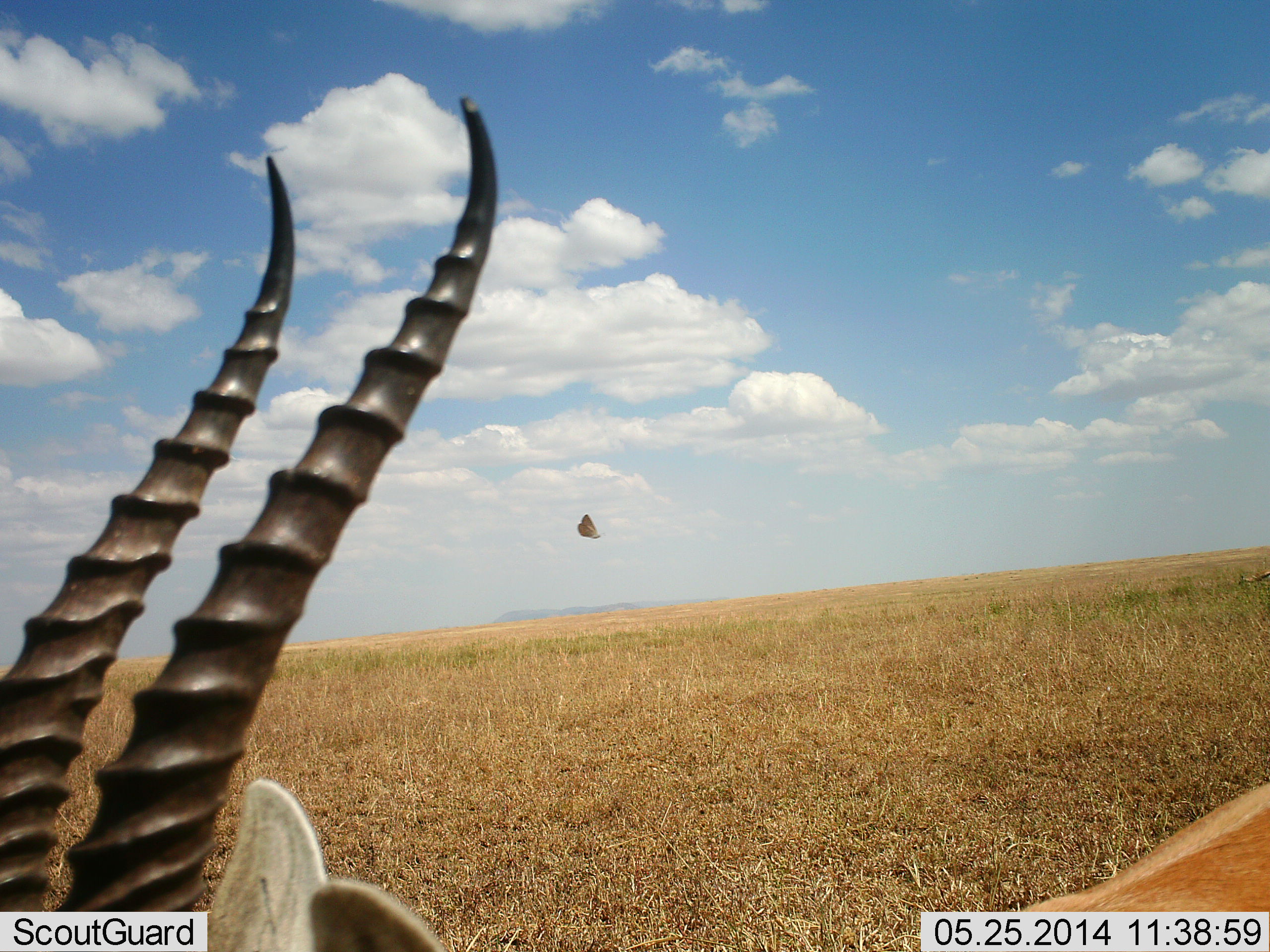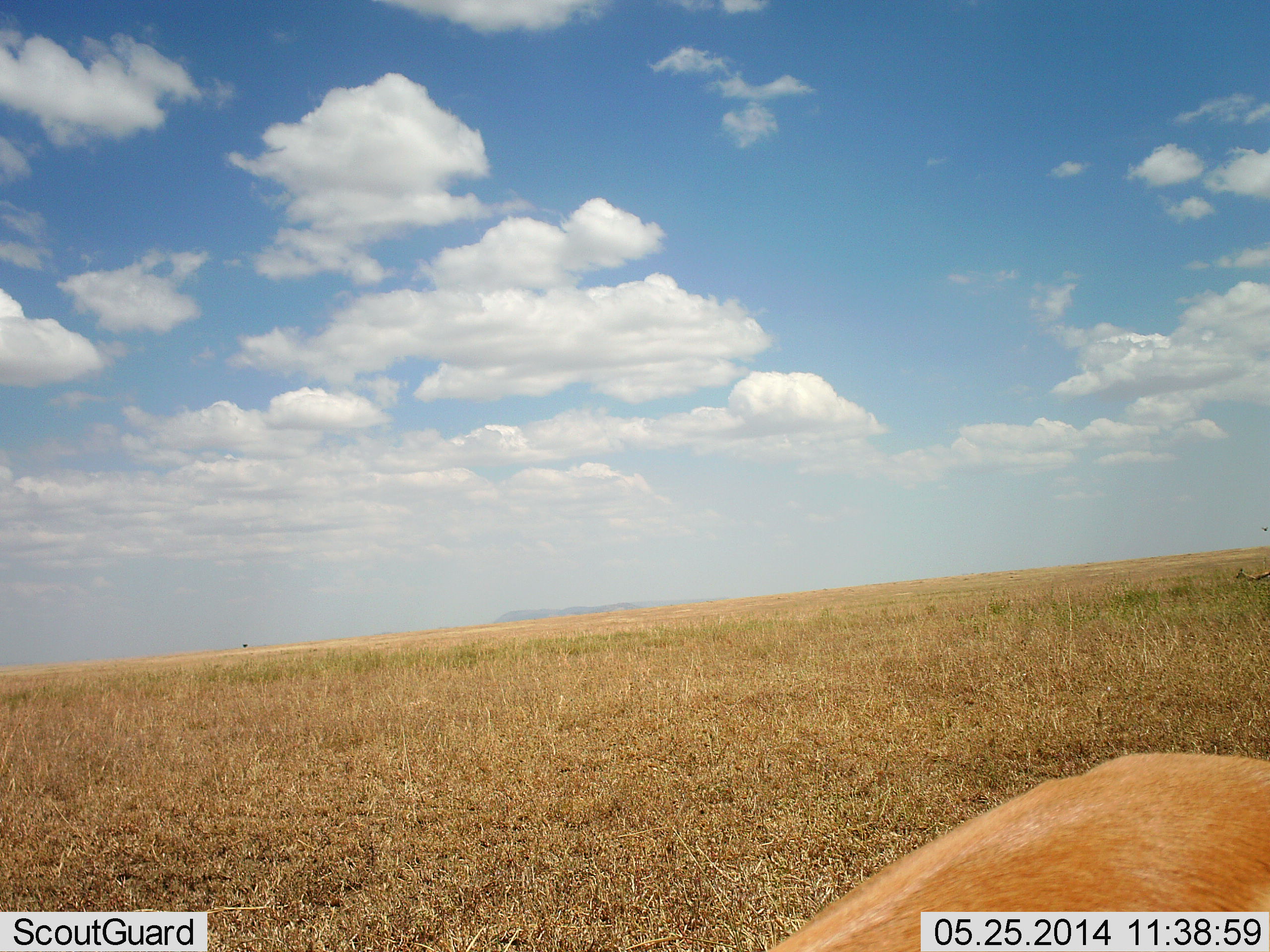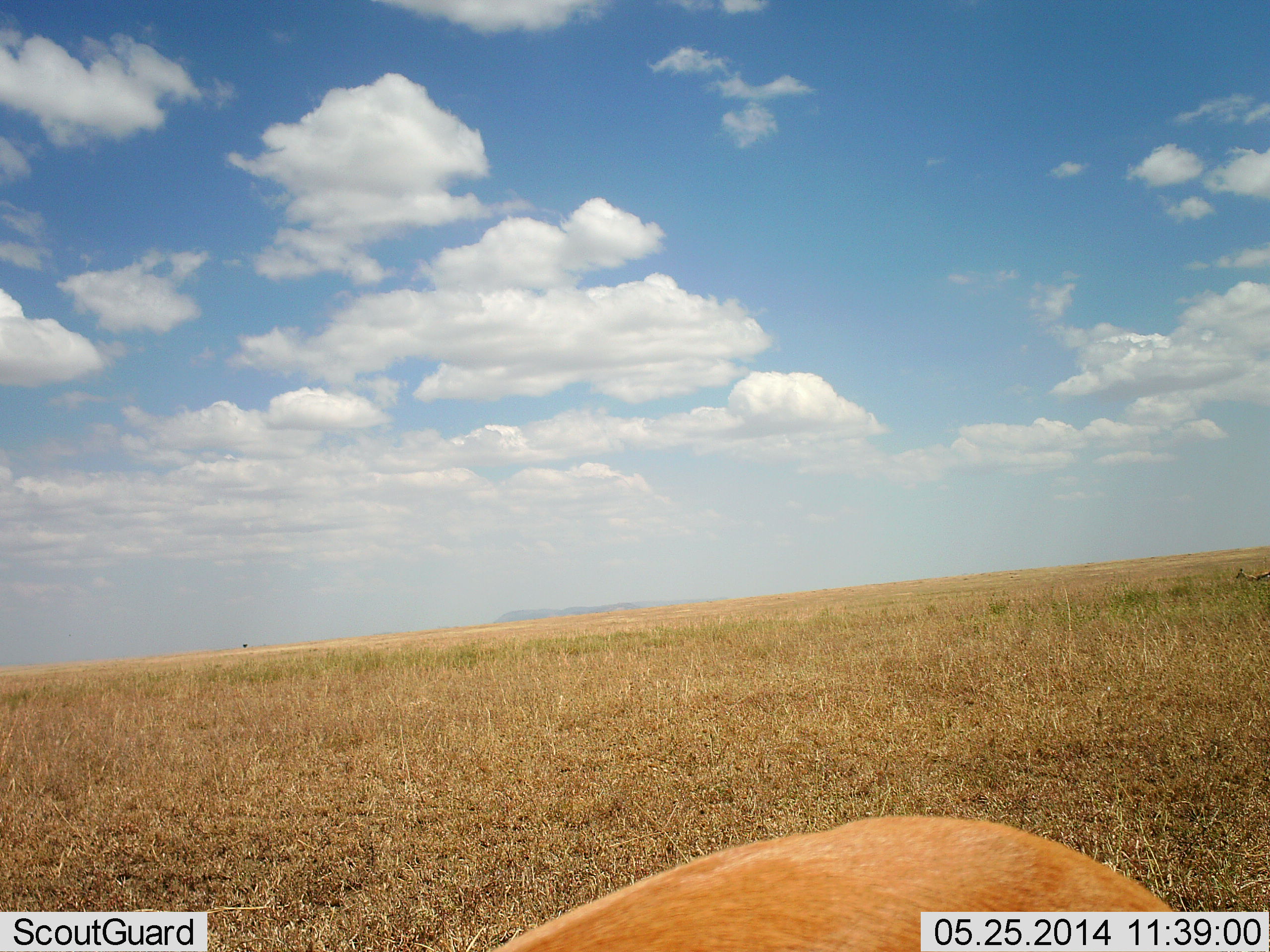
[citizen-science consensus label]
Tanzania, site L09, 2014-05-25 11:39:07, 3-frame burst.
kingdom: Animalia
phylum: Chordata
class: Mammalia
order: Artiodactyla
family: Bovidae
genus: Eudorcas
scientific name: Eudorcas thomsonii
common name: thomson's gazelle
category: gazellethomsons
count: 1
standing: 43%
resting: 0%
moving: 50%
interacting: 7%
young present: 0%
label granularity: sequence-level